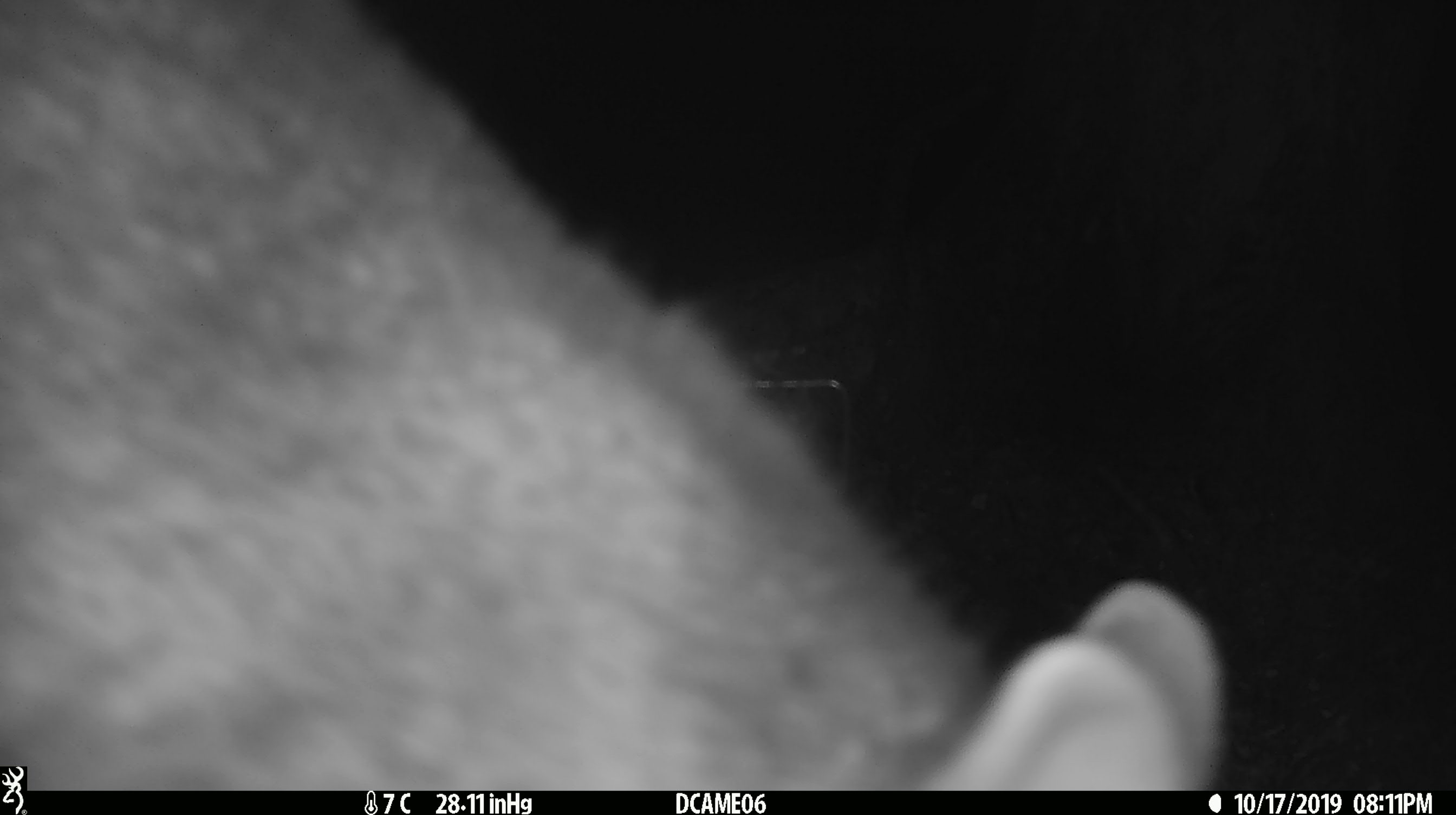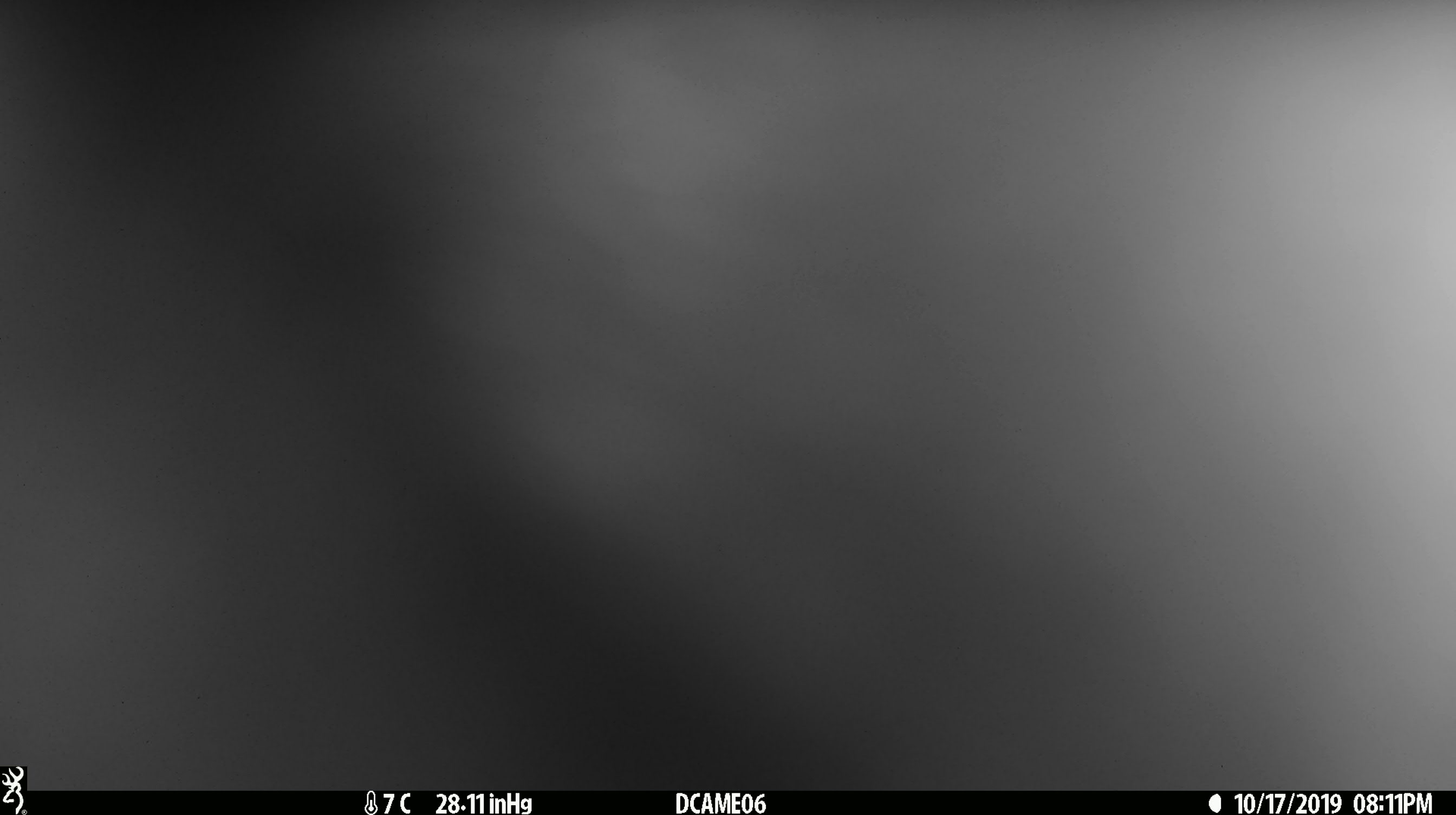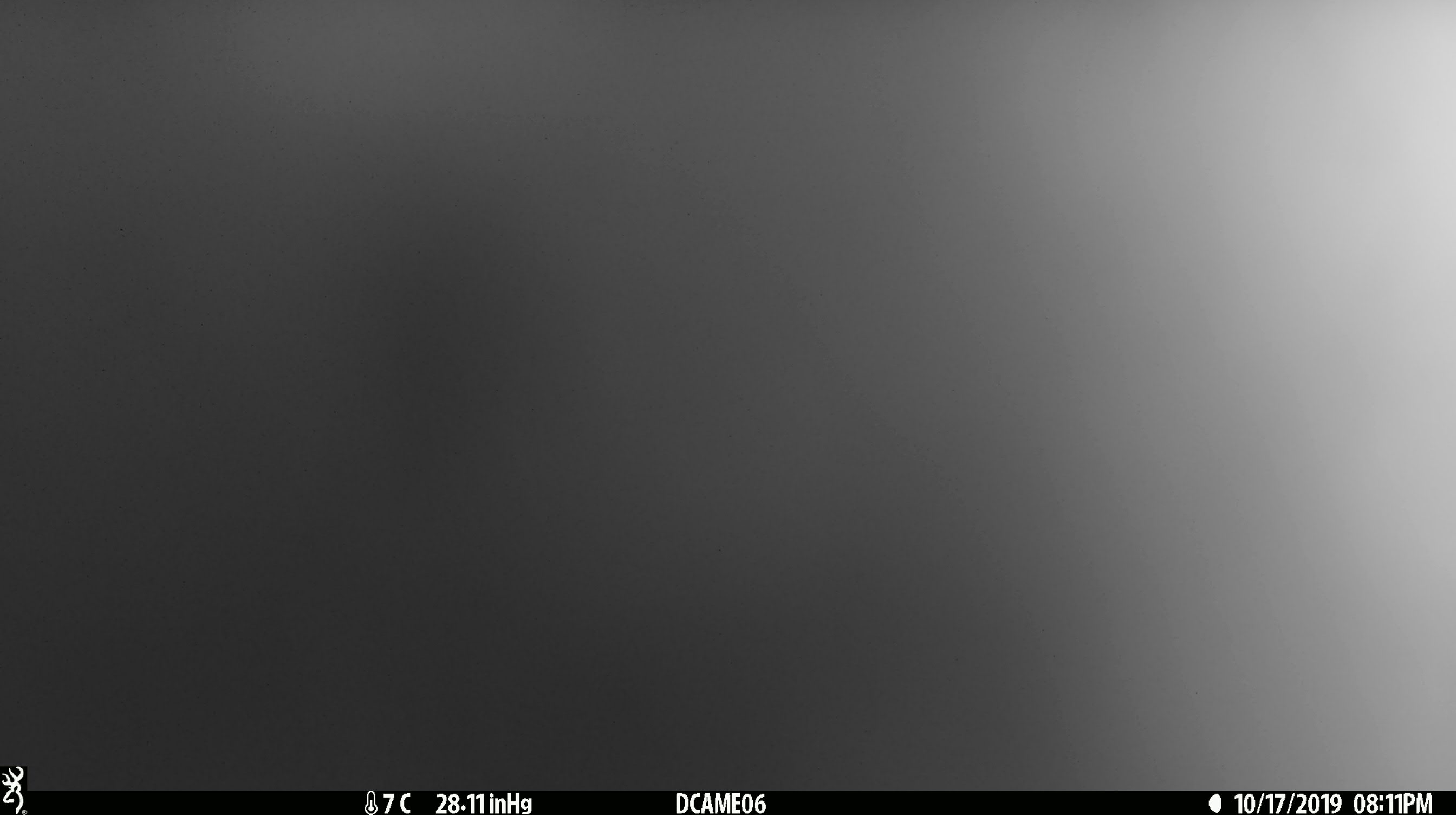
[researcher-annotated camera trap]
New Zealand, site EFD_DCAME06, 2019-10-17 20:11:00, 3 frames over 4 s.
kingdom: Animalia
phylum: Chordata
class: Mammalia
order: Diprotodontia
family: Phalangeridae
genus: Trichosurus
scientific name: Trichosurus vulpecula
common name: common brushtail possum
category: possum